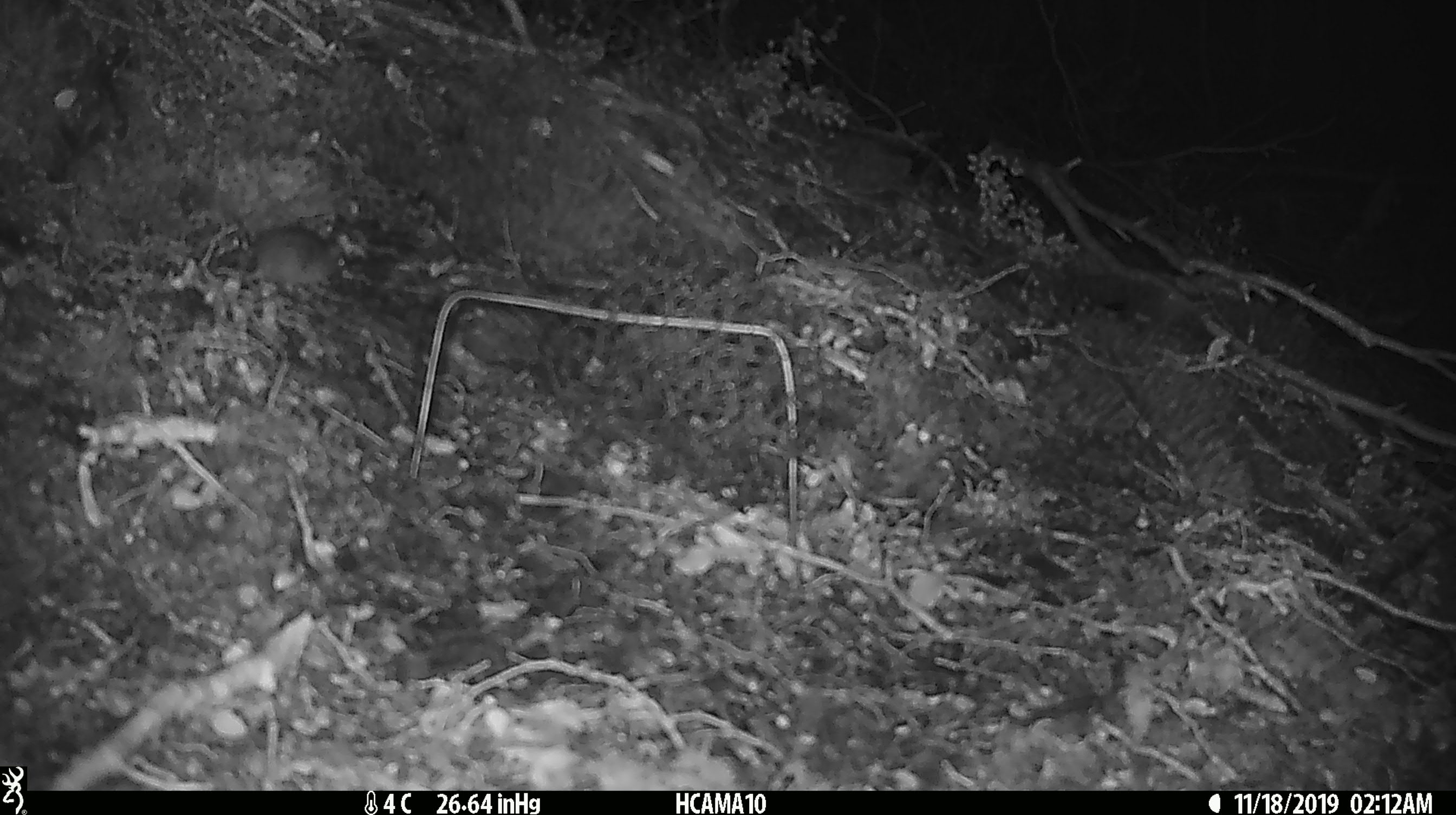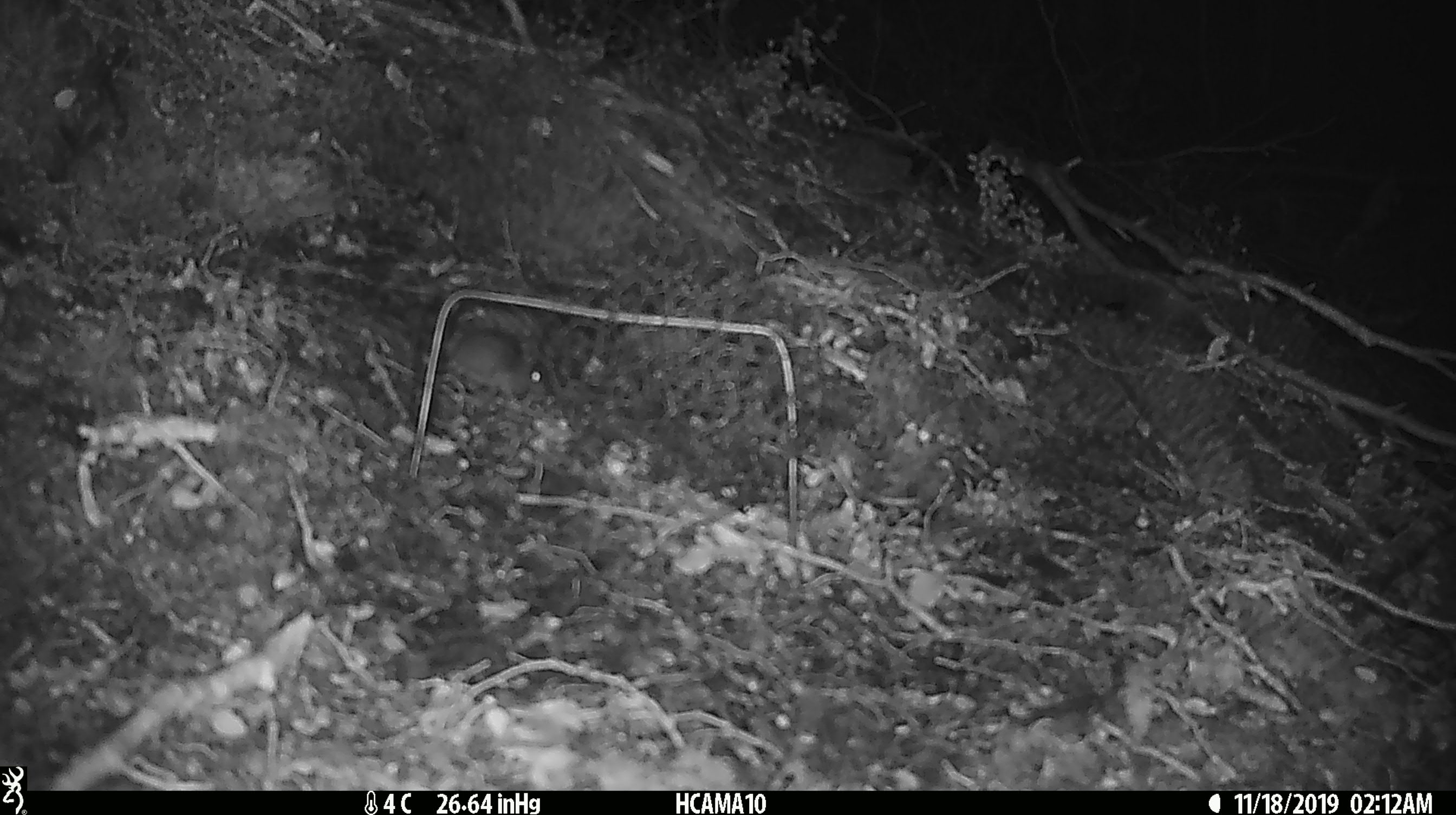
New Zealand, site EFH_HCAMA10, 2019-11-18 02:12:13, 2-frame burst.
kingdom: Animalia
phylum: Chordata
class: Mammalia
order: Rodentia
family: Muridae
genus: Mus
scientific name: Mus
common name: mouse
Mouse (Mus).